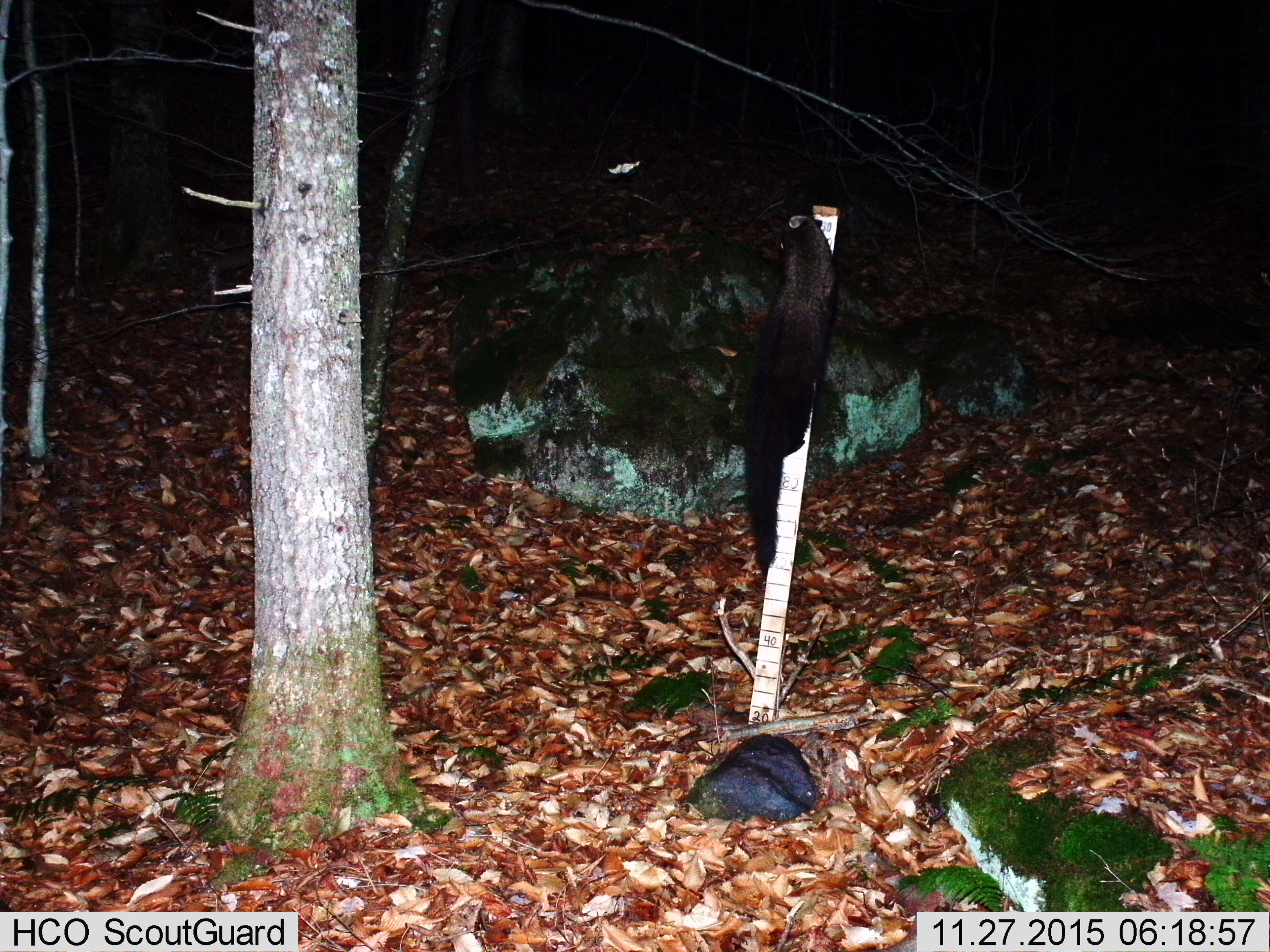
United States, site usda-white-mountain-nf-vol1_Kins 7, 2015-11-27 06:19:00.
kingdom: Animalia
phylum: Chordata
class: Mammalia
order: Carnivora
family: Mustelidae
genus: Pekania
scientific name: Pekania pennanti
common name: fisher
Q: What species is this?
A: Fisher (Pekania pennanti).